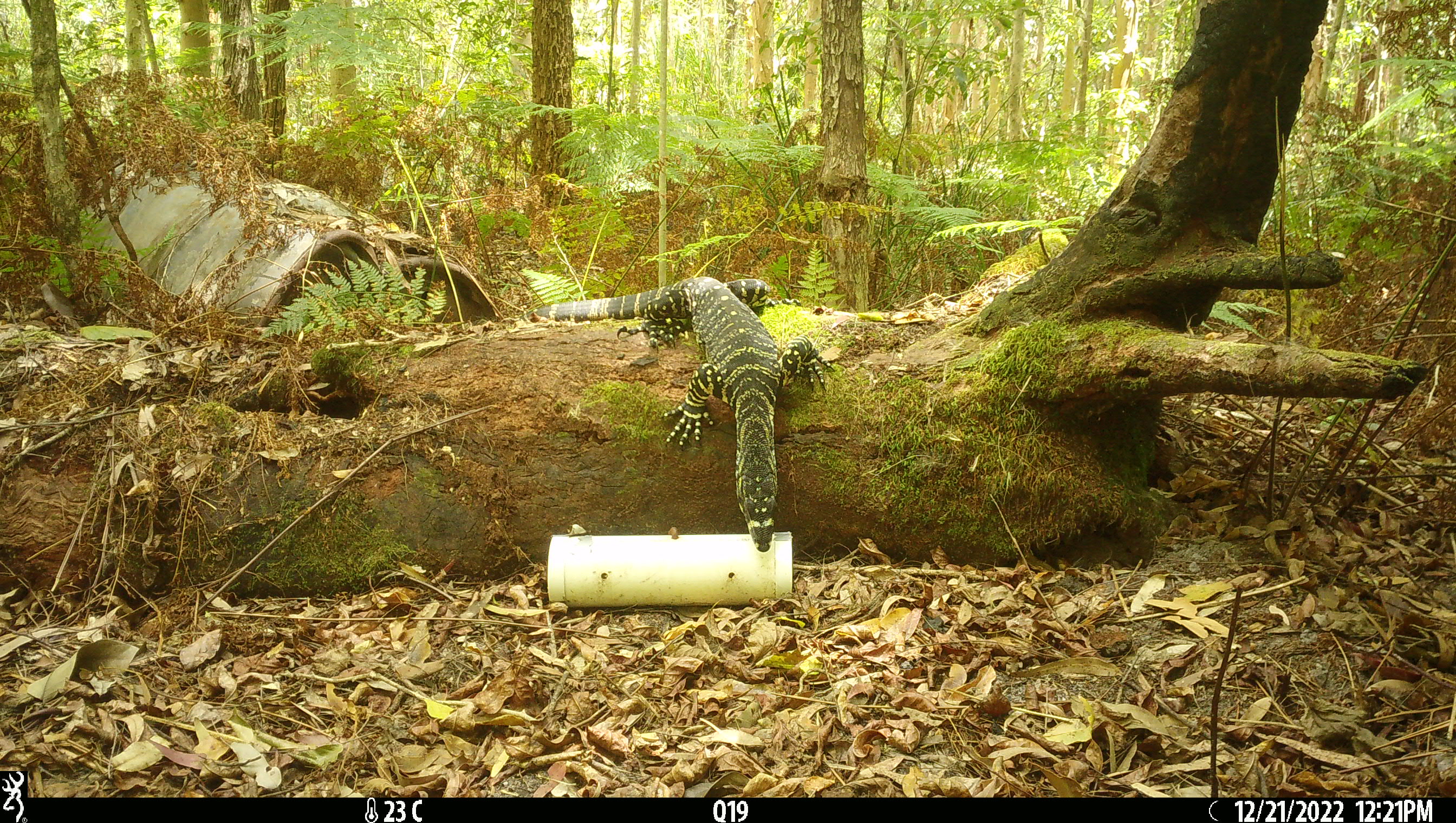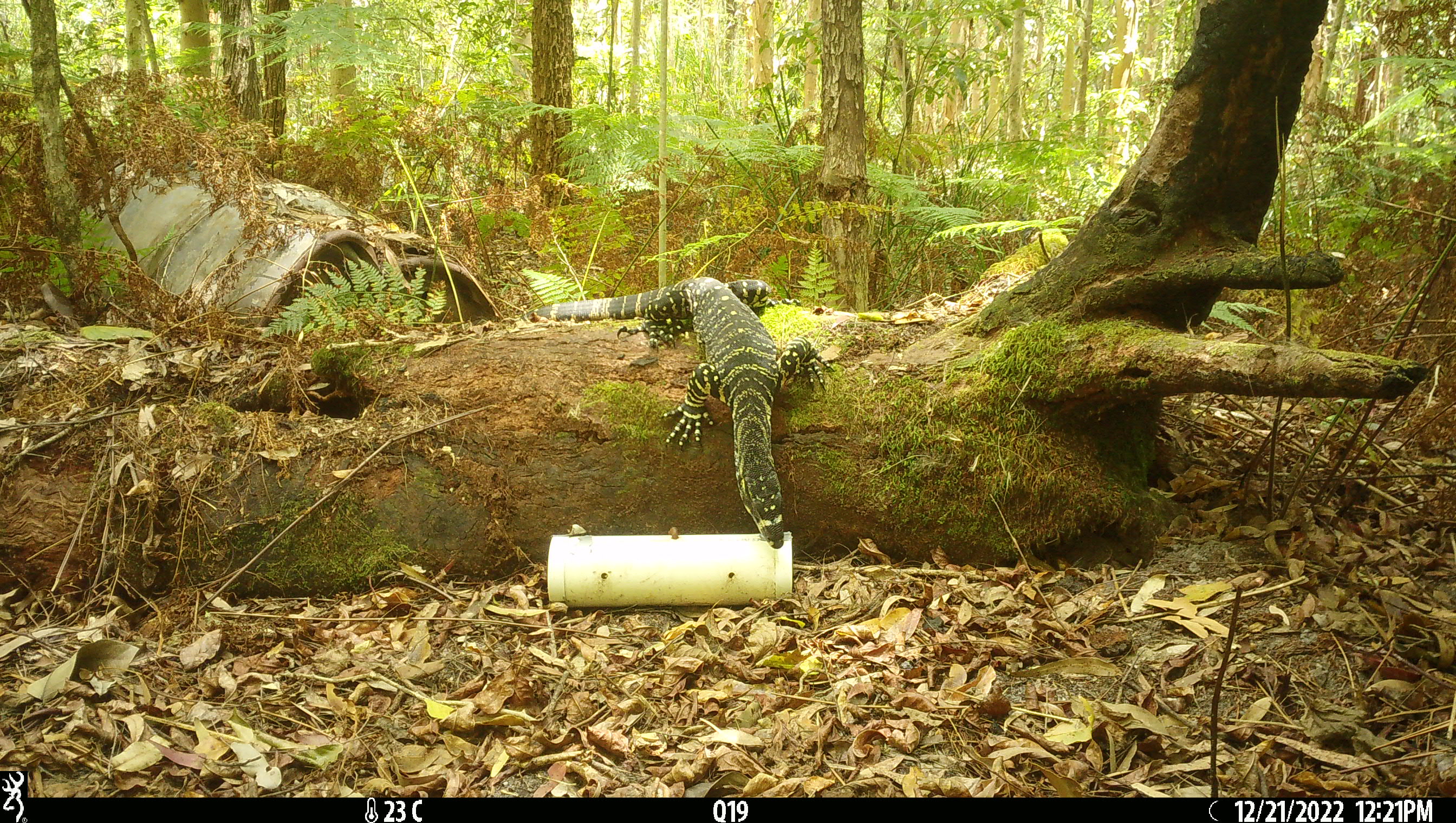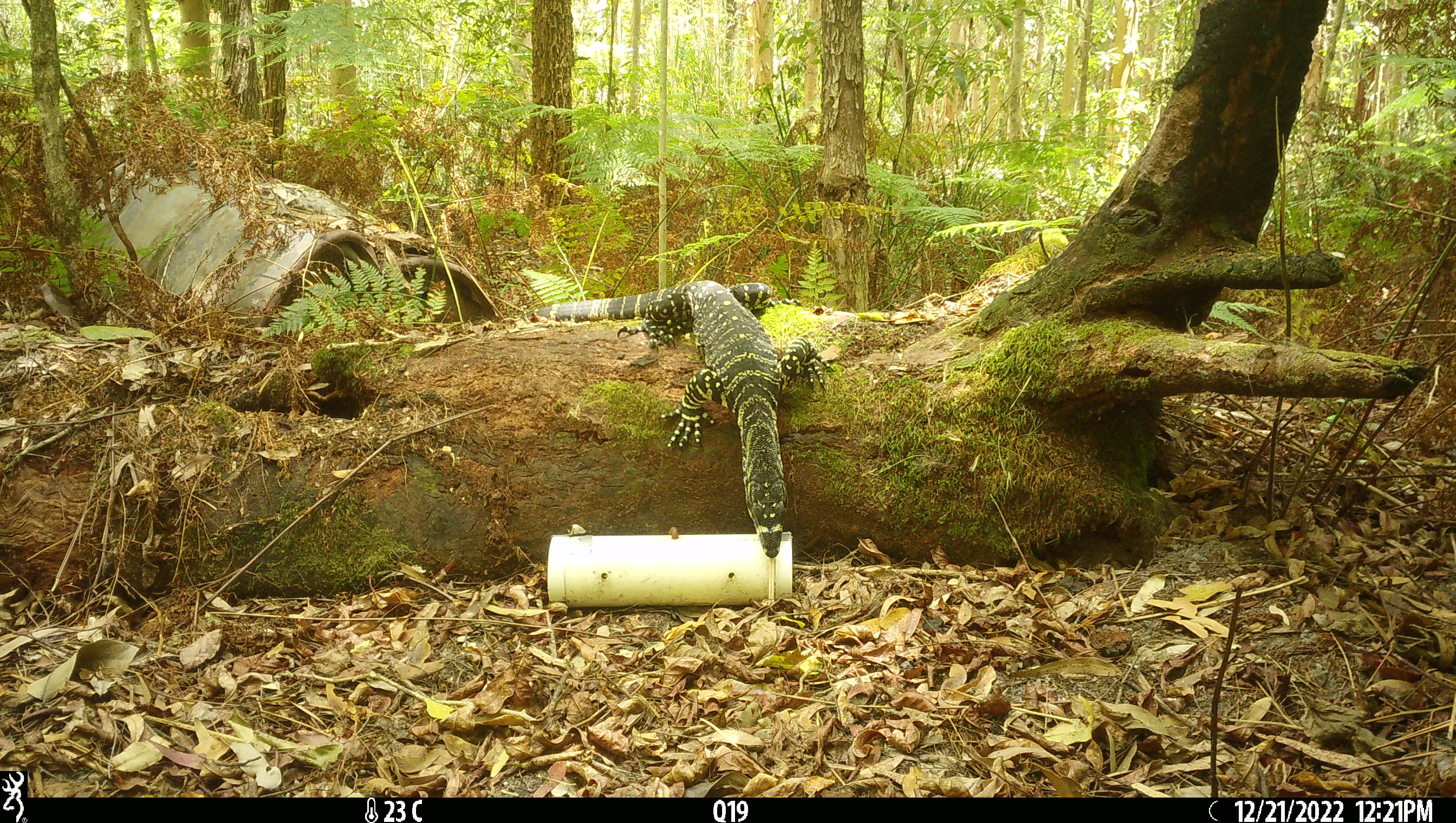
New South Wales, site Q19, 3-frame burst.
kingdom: Animalia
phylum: Chordata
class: Reptilia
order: Squamata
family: Varanidae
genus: Varanus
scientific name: Varanus varius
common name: lace monitor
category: goanna